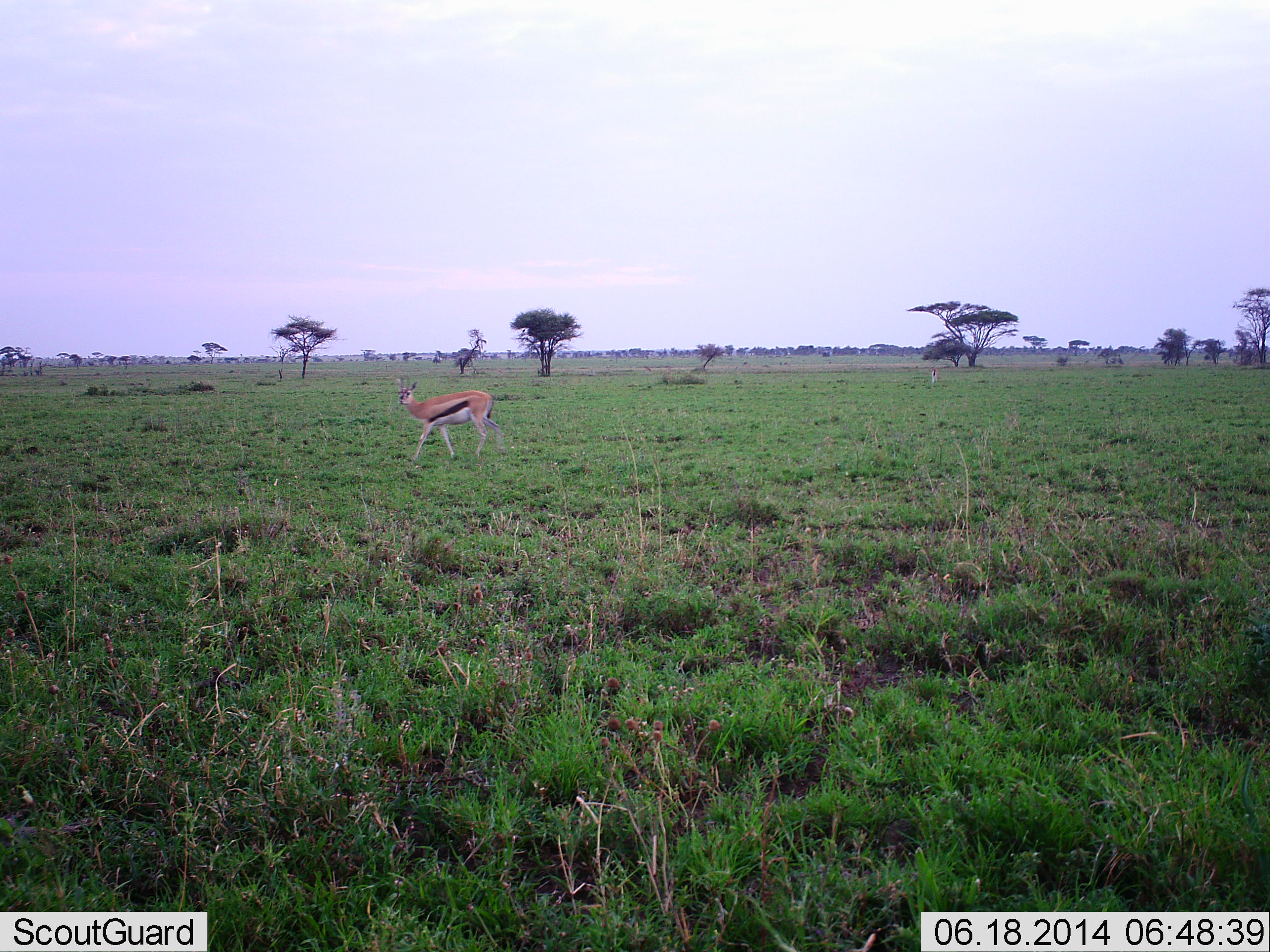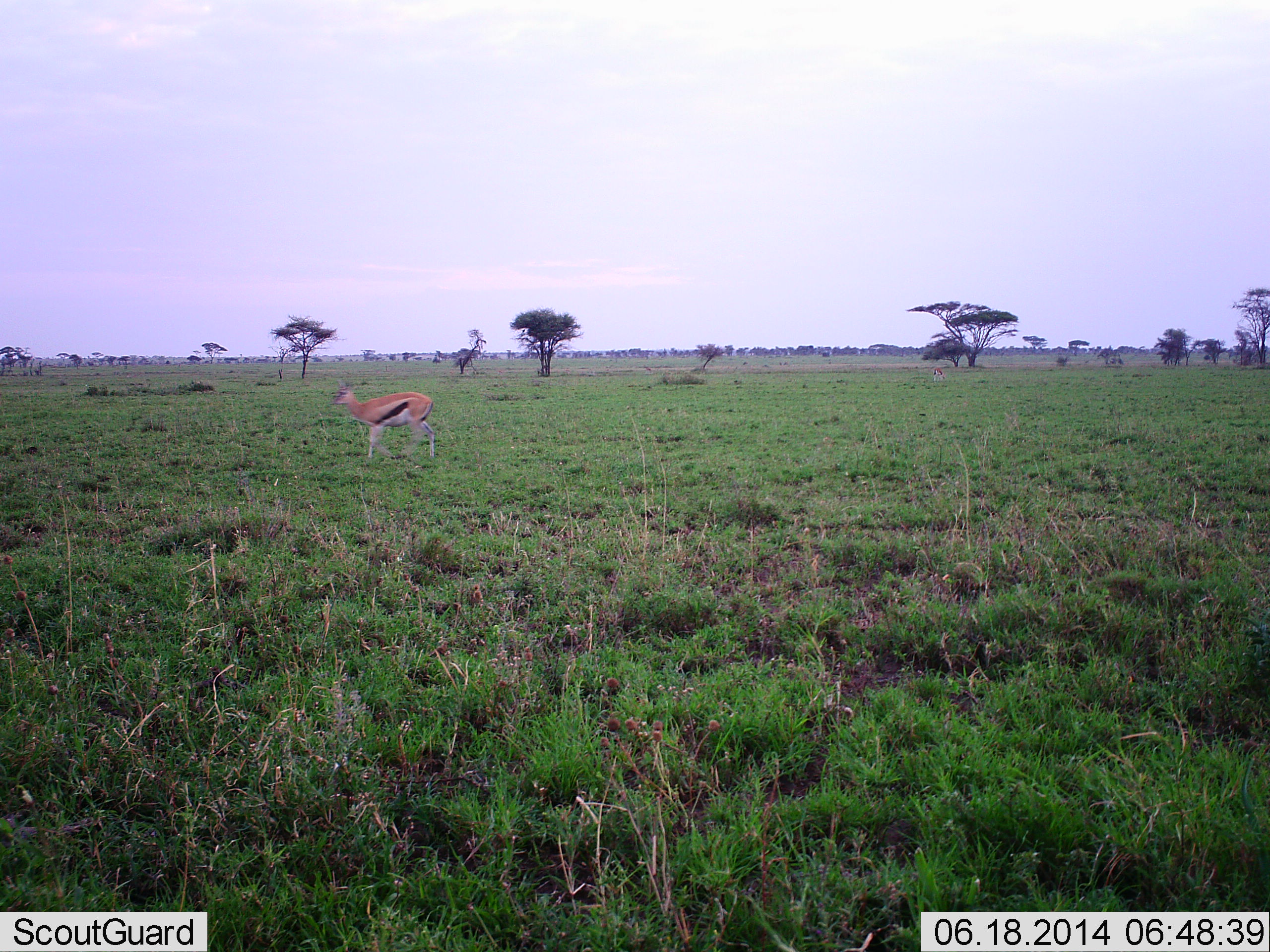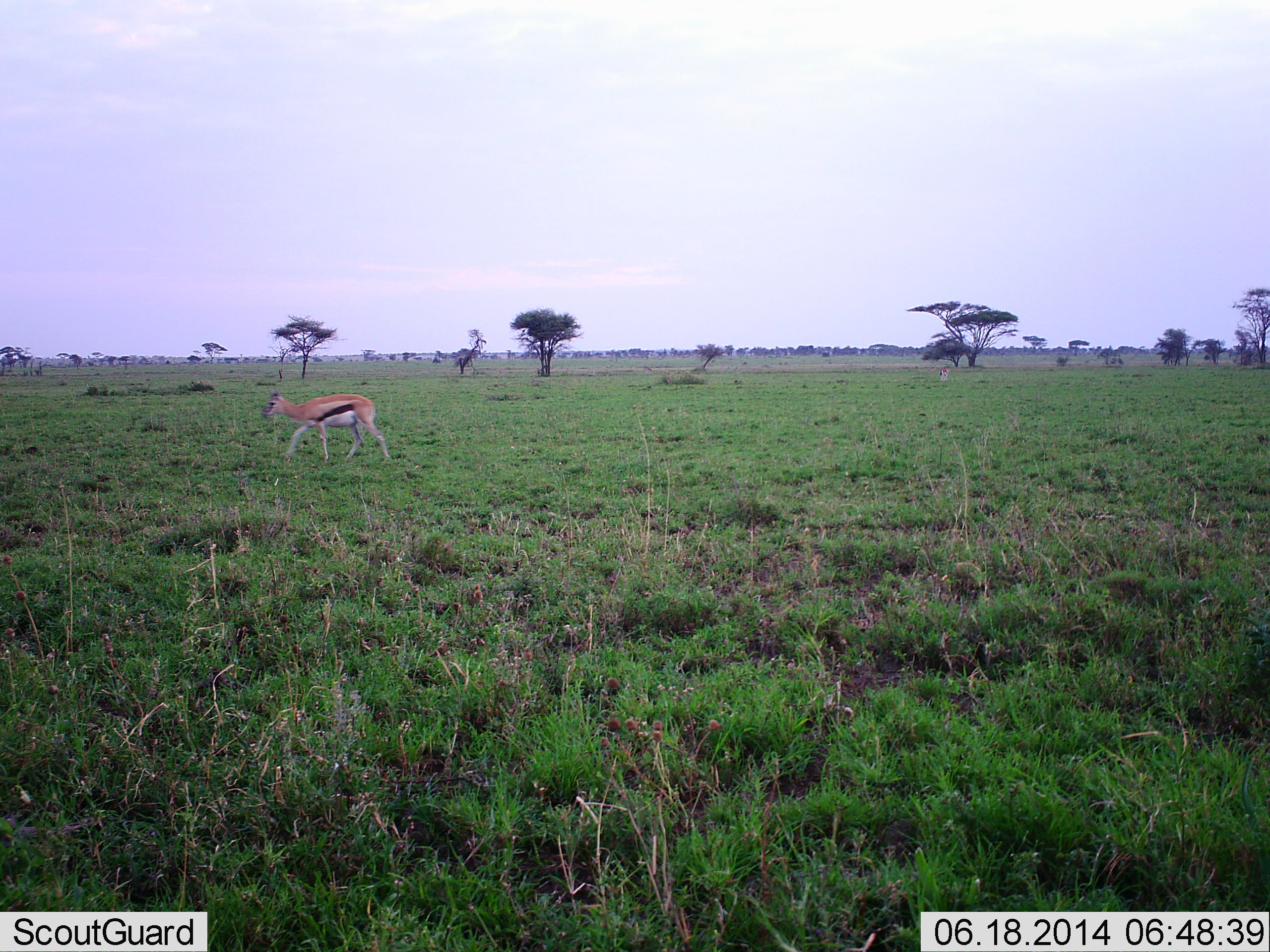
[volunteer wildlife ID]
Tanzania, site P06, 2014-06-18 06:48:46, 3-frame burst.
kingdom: Animalia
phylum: Chordata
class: Mammalia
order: Artiodactyla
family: Bovidae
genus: Eudorcas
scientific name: Eudorcas thomsonii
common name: thomson's gazelle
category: gazellethomsons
Gazellethomsons (thomson's gazelle) (Eudorcas thomsonii), count 1. Behavior (volunteer vote fractions): standing 10%, resting 0%, moving 90%, interacting 0%. Young present (vote fraction): 0%. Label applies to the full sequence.